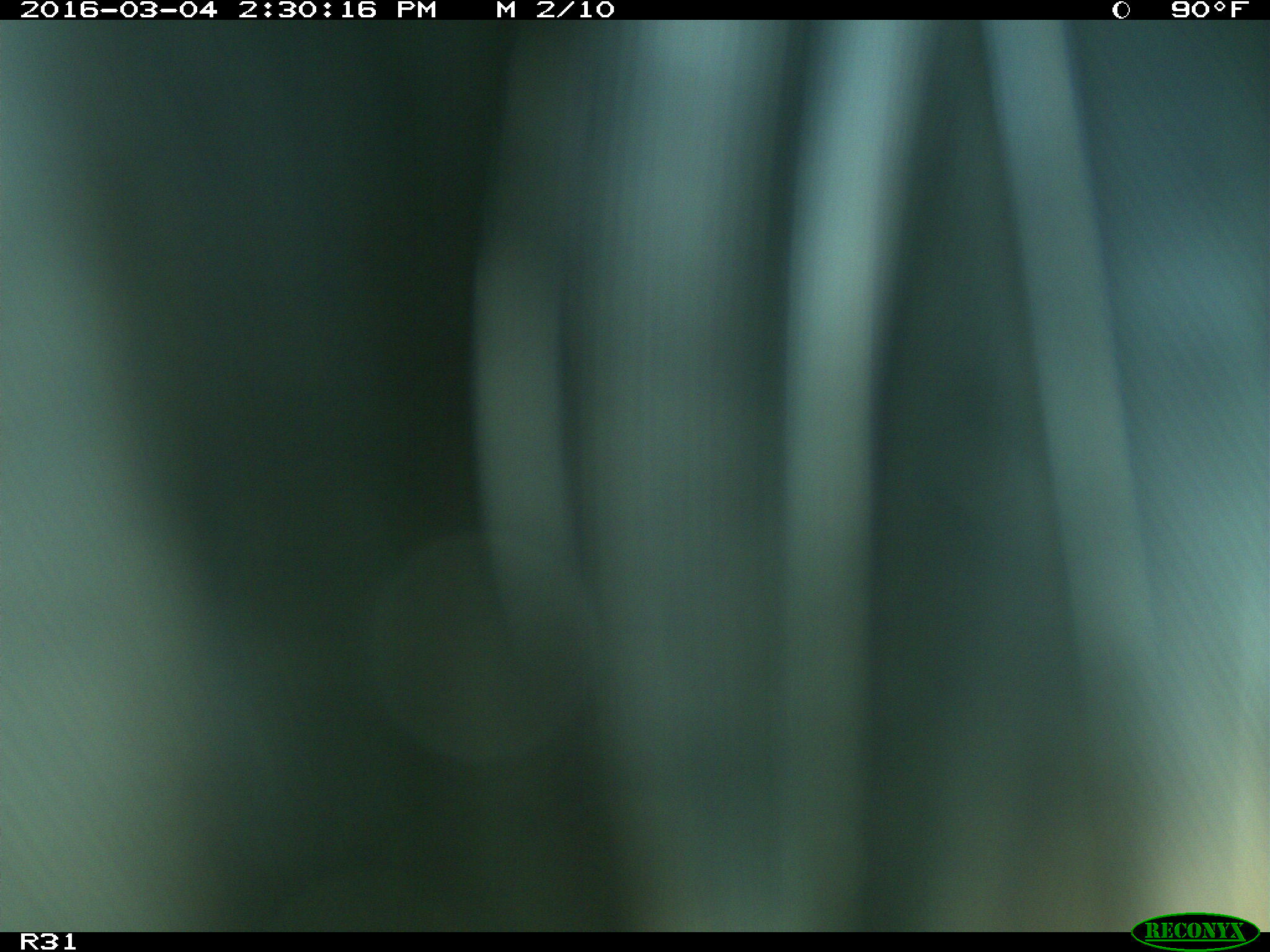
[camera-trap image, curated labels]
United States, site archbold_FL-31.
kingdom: Animalia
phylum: Chordata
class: Aves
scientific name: Aves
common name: birds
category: unidentified bird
Unidentified bird (birds) (Aves).